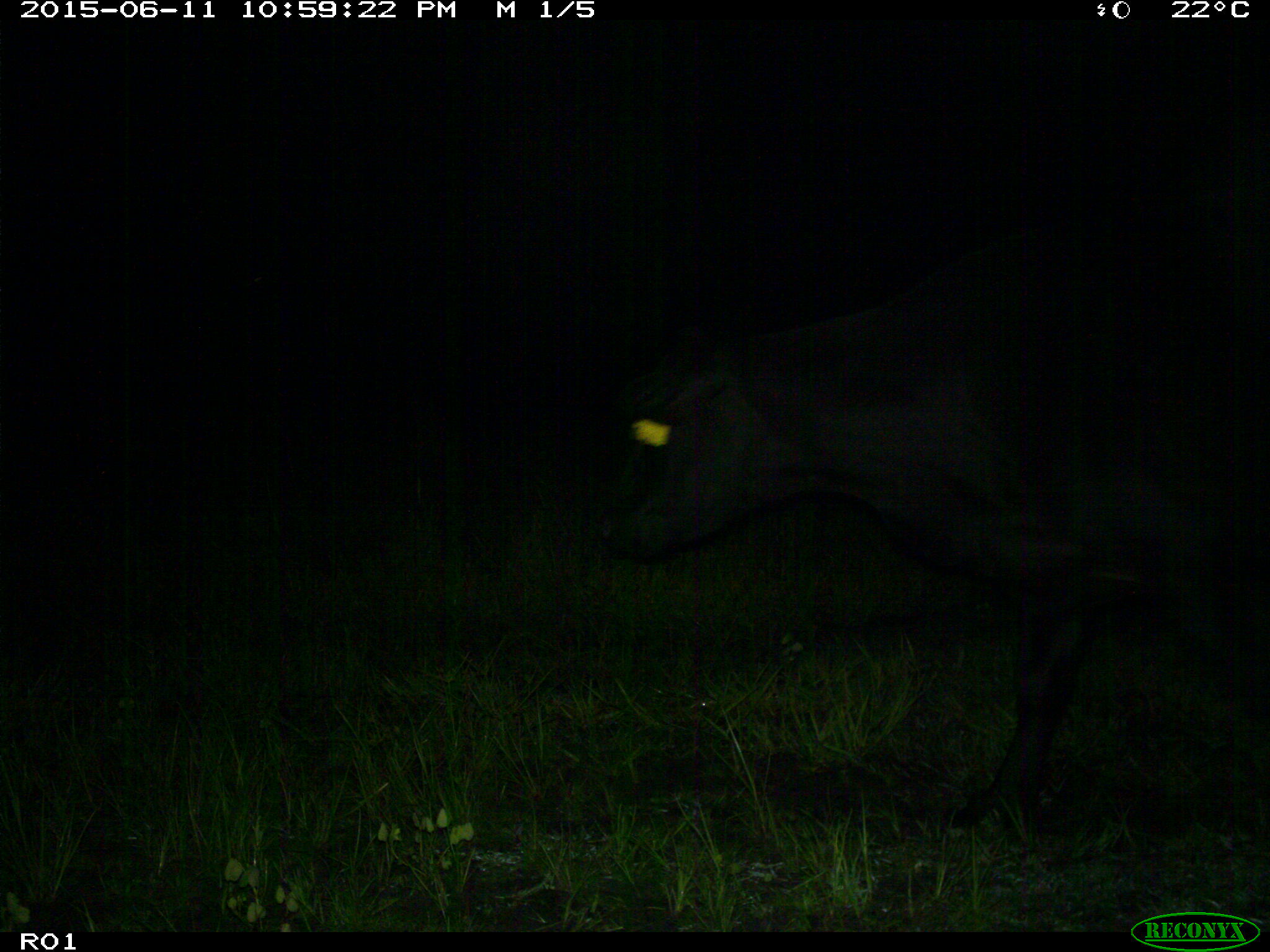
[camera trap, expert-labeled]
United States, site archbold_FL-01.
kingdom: Animalia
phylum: Chordata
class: Mammalia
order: Artiodactyla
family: Bovidae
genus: Bos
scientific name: Bos taurus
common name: domestic cow